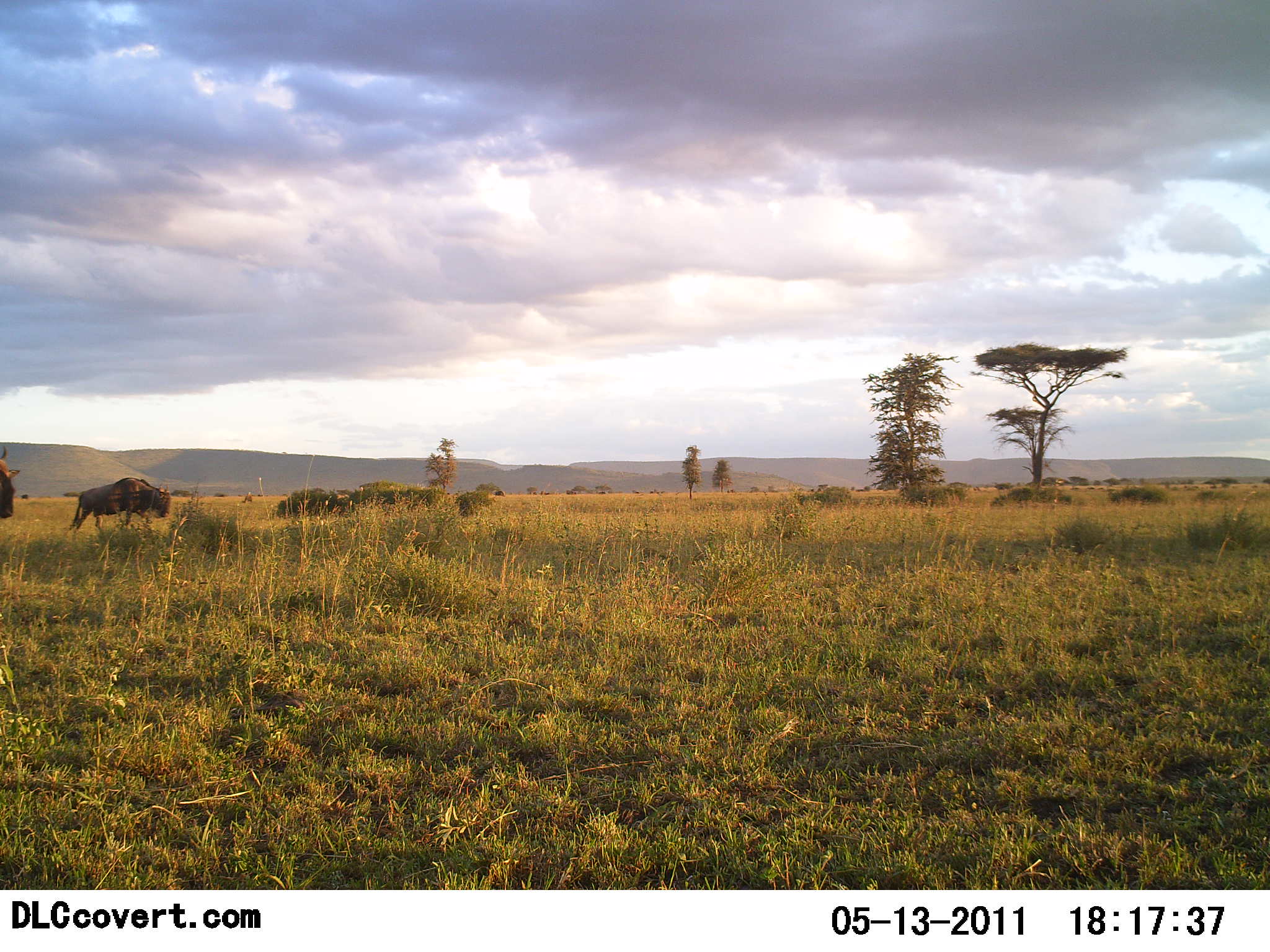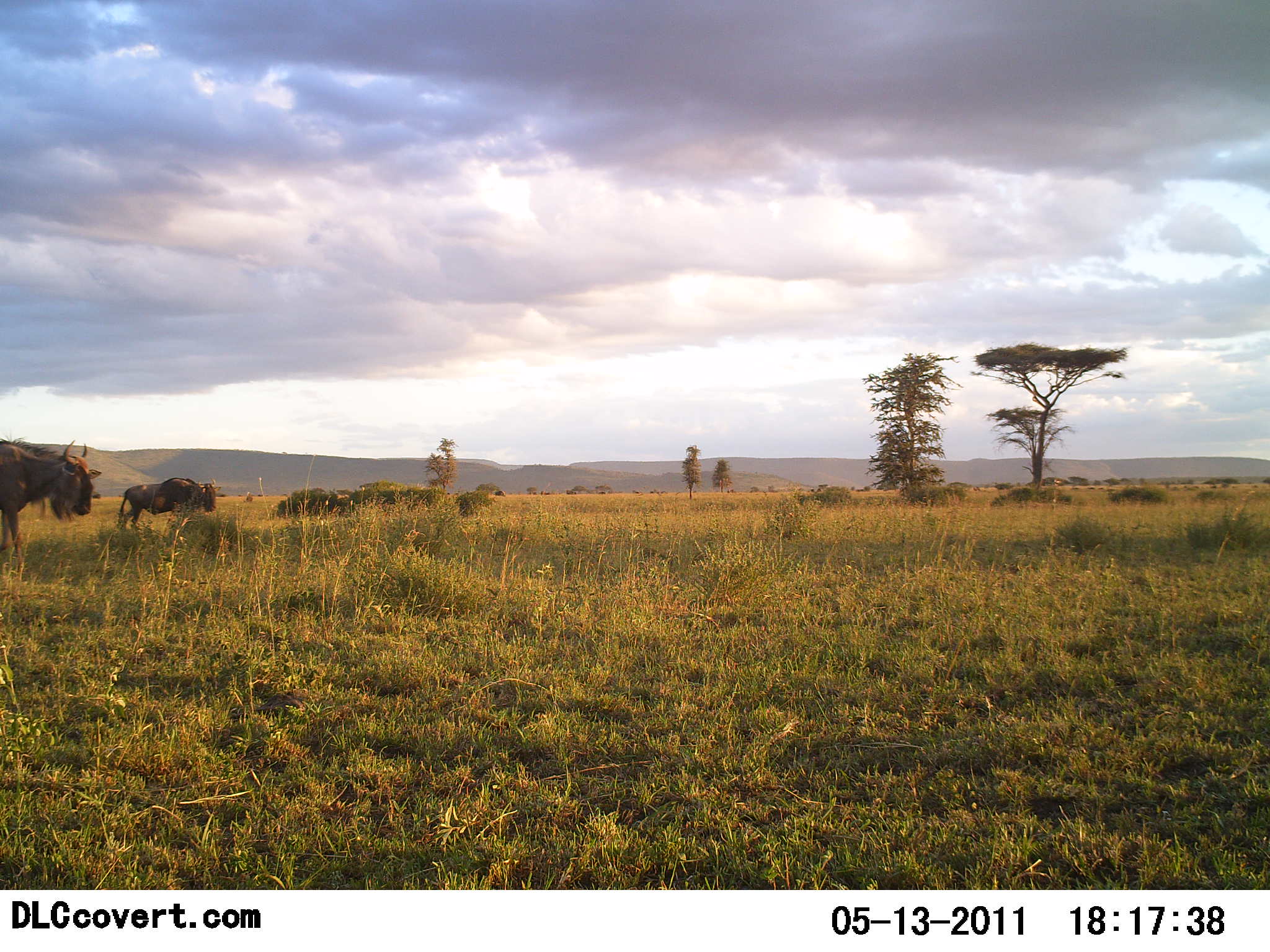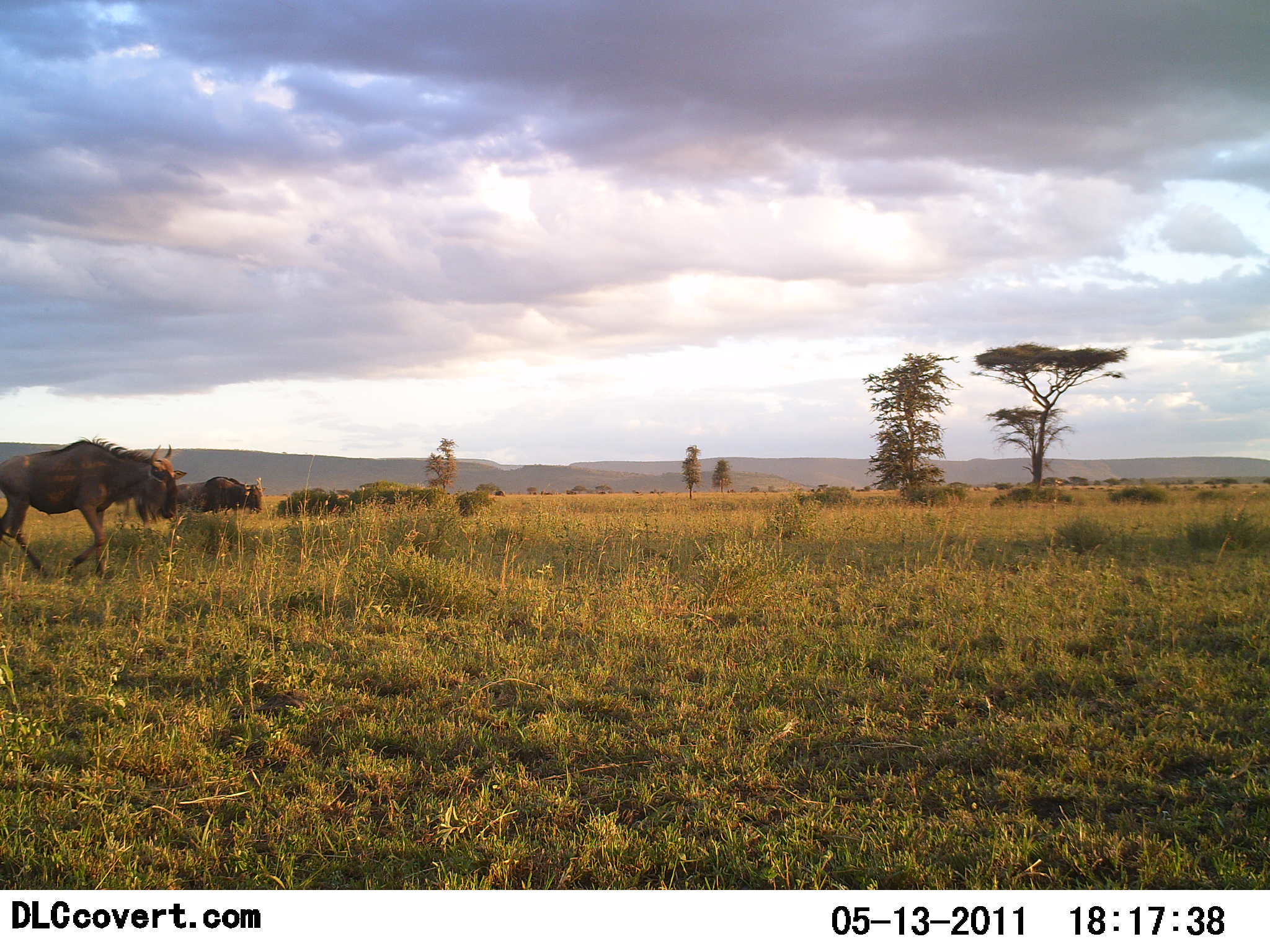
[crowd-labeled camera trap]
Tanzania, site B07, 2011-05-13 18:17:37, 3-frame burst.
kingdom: Animalia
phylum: Chordata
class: Mammalia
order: Artiodactyla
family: Bovidae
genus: Connochaetes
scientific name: Connochaetes taurinus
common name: blue wildebeest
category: wildebeest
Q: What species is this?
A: Wildebeest (blue wildebeest) (Connochaetes taurinus).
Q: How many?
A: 2.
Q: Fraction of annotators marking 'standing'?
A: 0%.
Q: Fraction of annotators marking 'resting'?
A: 0%.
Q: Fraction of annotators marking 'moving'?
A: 100%.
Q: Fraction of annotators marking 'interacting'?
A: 0%.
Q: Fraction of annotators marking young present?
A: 0%.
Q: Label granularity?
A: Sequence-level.